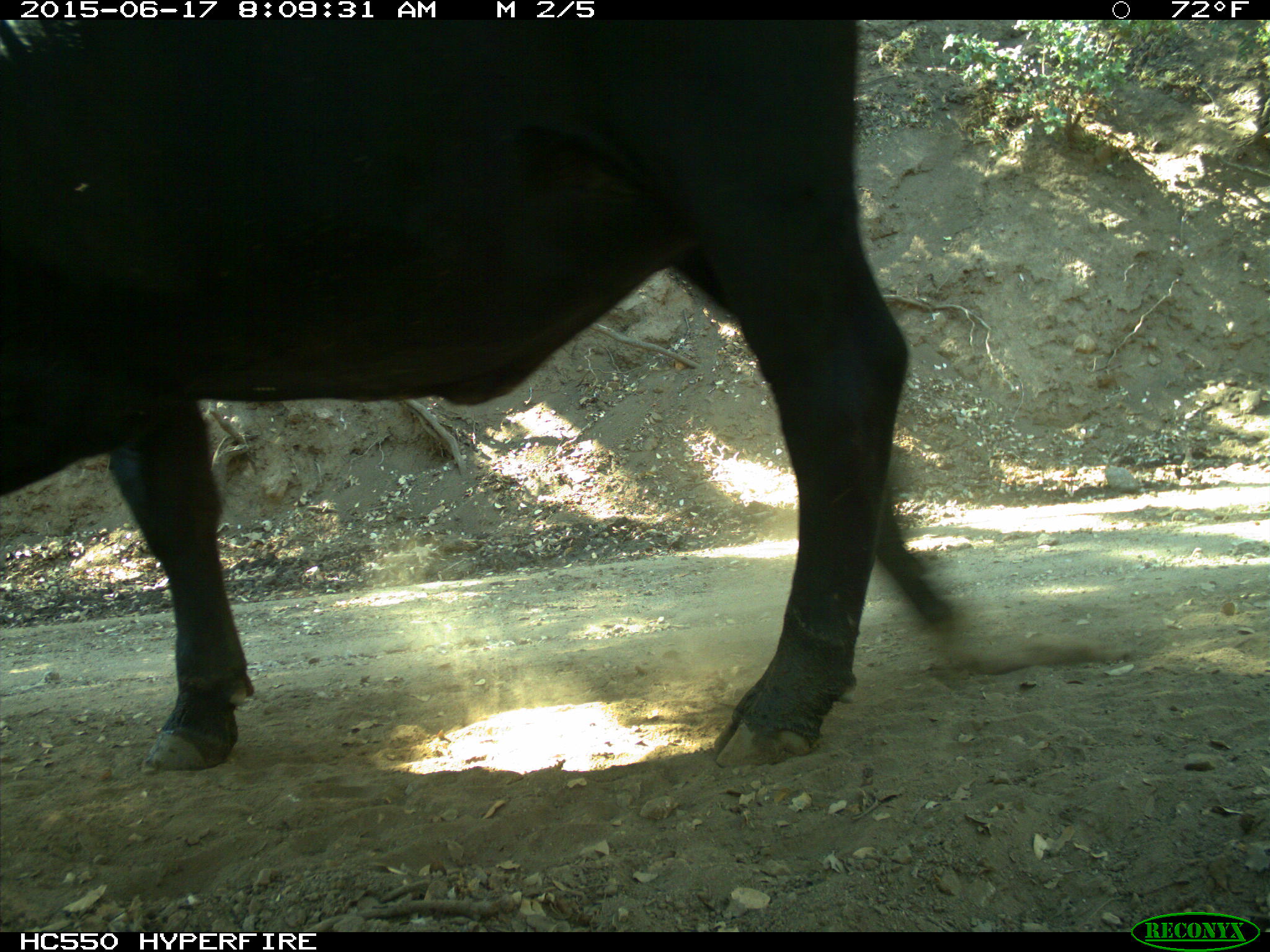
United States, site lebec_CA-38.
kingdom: Animalia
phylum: Chordata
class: Mammalia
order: Artiodactyla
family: Bovidae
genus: Bos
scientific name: Bos taurus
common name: domestic cow